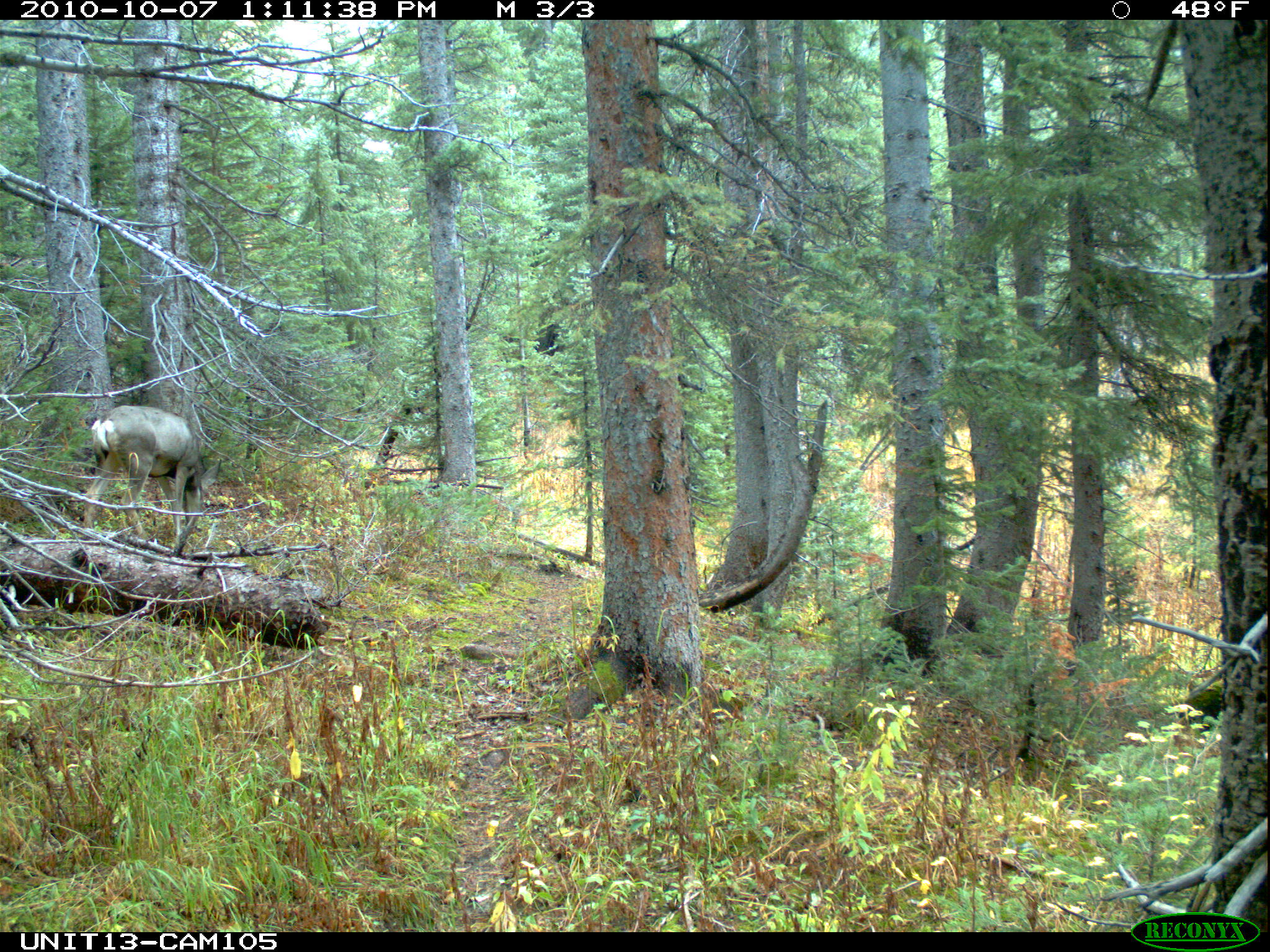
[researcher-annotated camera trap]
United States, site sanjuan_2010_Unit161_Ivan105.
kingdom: Animalia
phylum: Chordata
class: Mammalia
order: Artiodactyla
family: Cervidae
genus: Odocoileus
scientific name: Odocoileus hemionus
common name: mule deer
Odocoileus hemionus (mule deer).